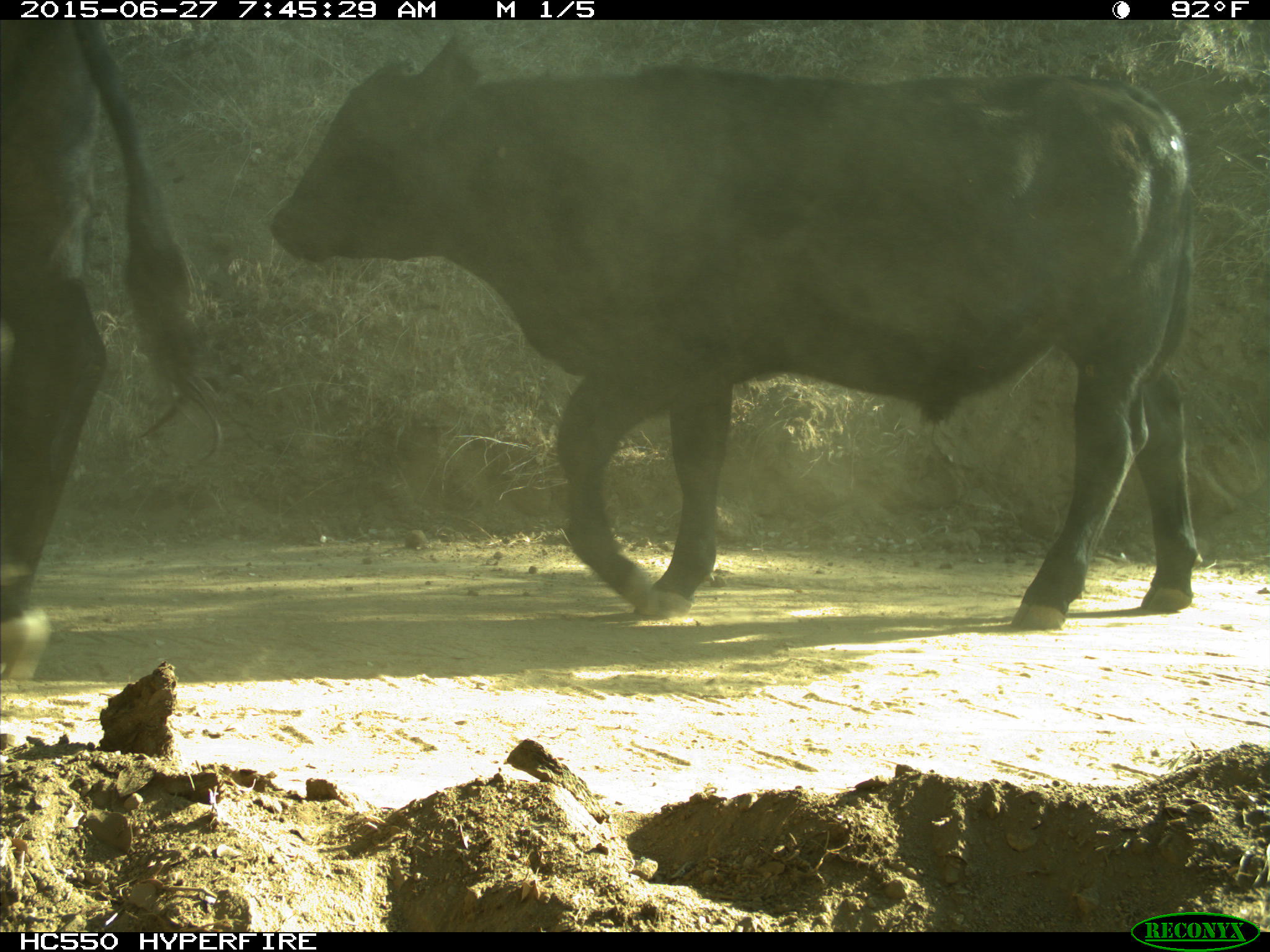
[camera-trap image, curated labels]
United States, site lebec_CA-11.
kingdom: Animalia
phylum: Chordata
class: Mammalia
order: Artiodactyla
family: Bovidae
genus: Bos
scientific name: Bos taurus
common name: domestic cow